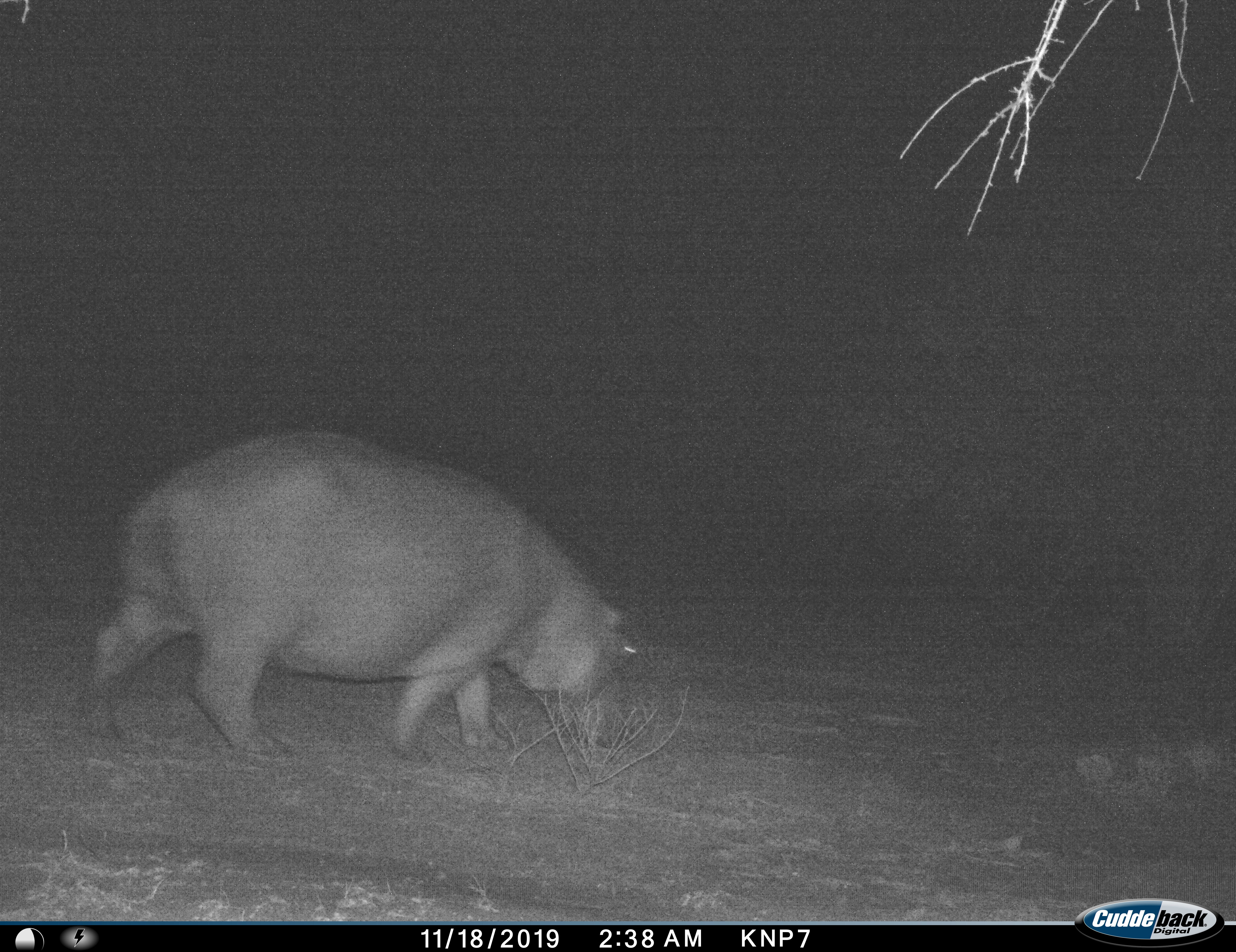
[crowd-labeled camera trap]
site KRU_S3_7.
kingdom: Animalia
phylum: Chordata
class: Mammalia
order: Artiodactyla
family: Hippopotamidae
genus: Hippopotamus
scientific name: Hippopotamus amphibius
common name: hippopotamus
Hippopotamus (Hippopotamus amphibius), count 1. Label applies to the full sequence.